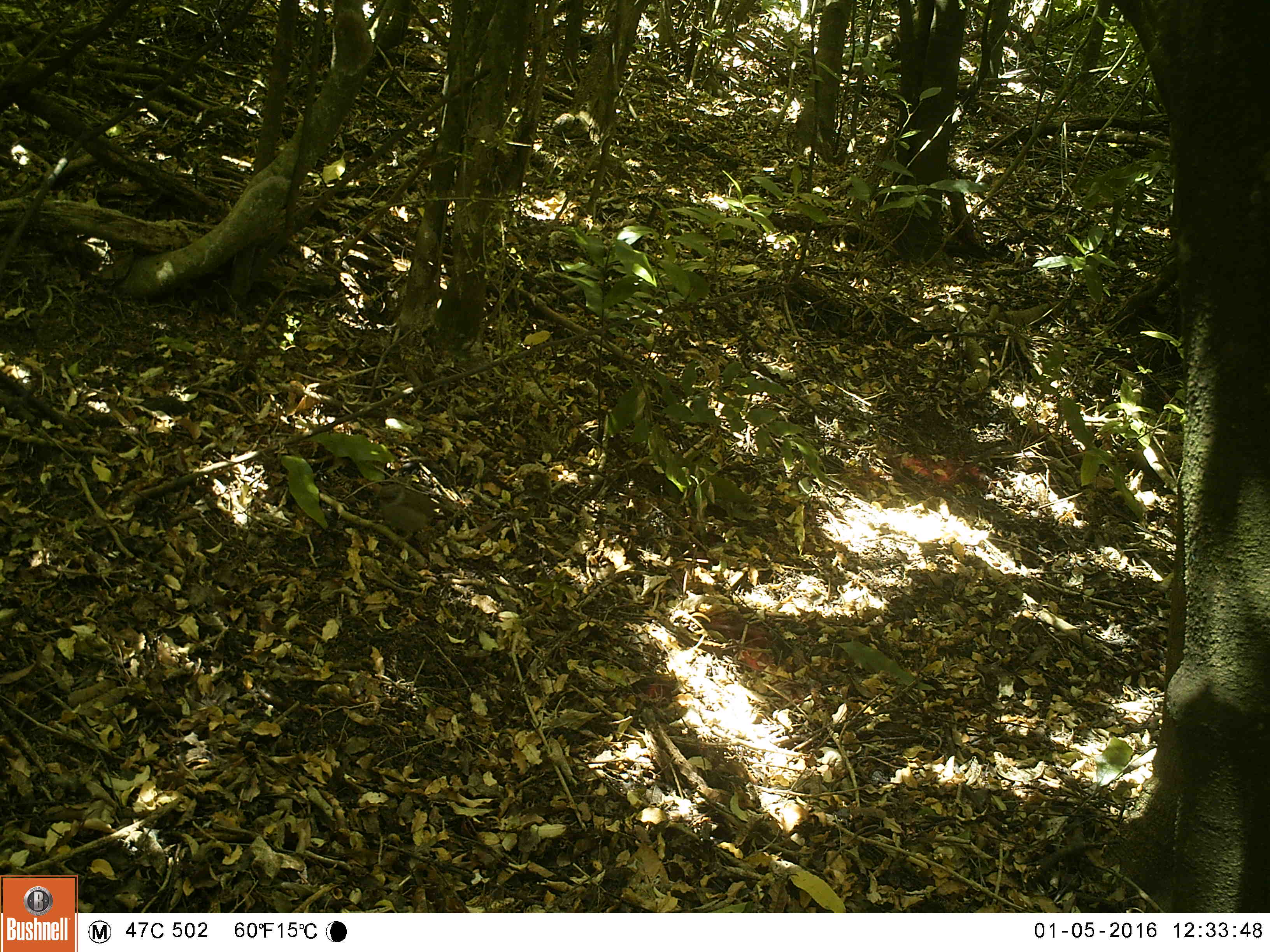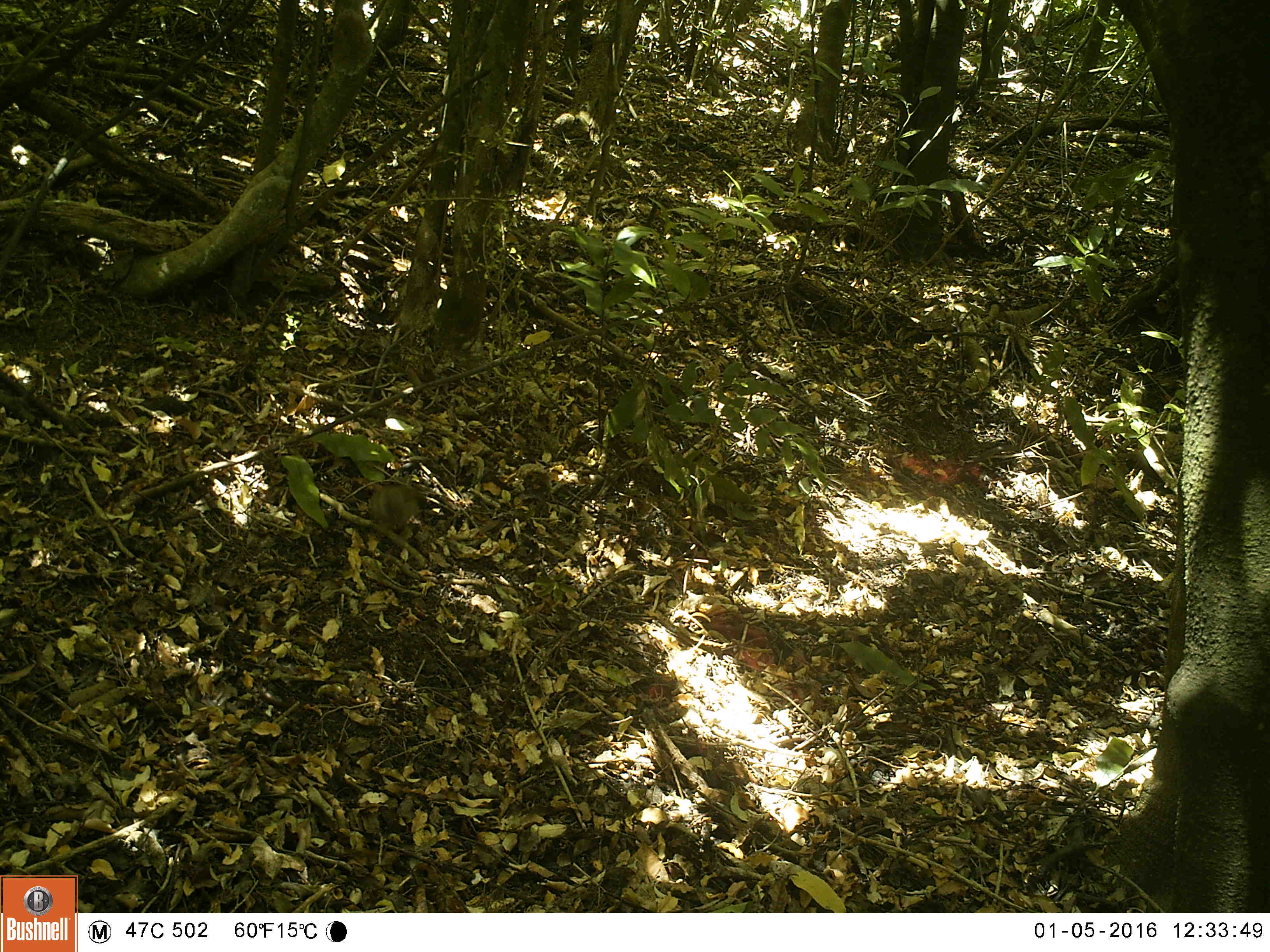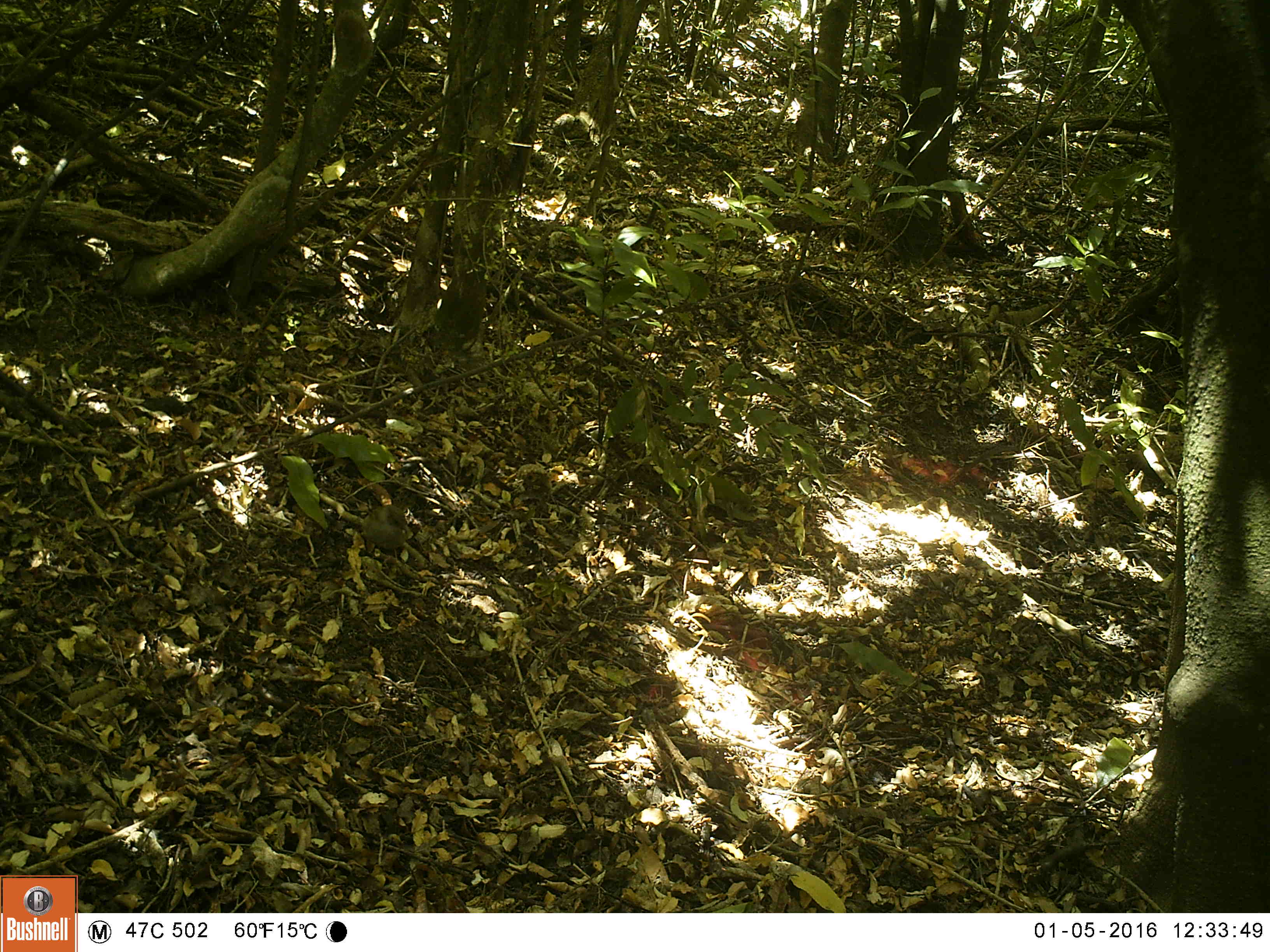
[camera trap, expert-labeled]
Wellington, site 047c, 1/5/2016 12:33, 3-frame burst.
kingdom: Animalia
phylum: Chordata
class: Aves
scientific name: Aves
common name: bird